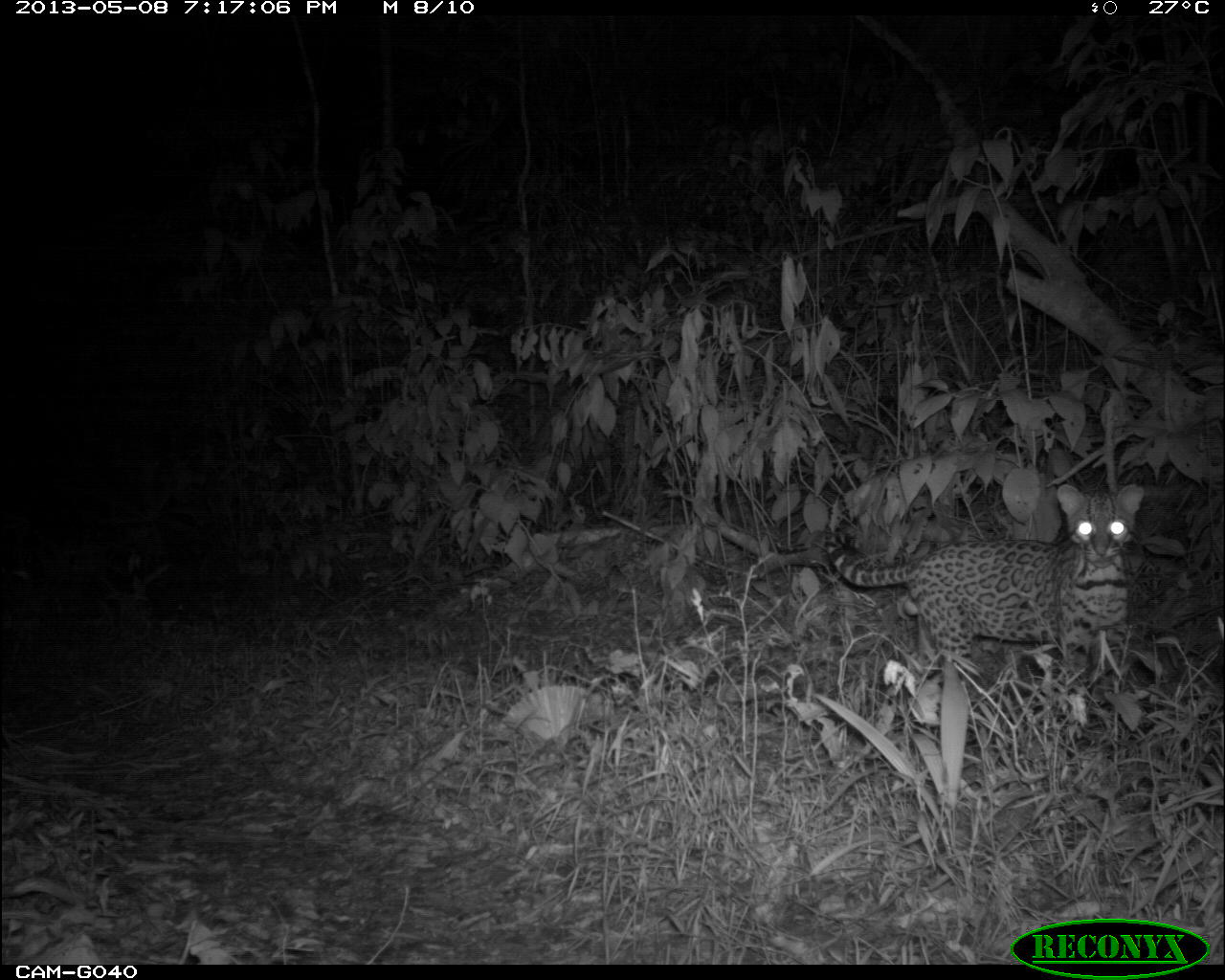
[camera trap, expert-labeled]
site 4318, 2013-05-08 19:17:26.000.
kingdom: Animalia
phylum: Chordata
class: Mammalia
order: Carnivora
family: Felidae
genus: Leopardus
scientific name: Leopardus pardalis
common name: ocelot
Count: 1.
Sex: male.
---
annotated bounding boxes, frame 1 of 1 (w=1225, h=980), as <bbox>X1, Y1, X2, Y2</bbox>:
leopardus pardalis: <bbox>822, 482, 1150, 703</bbox>